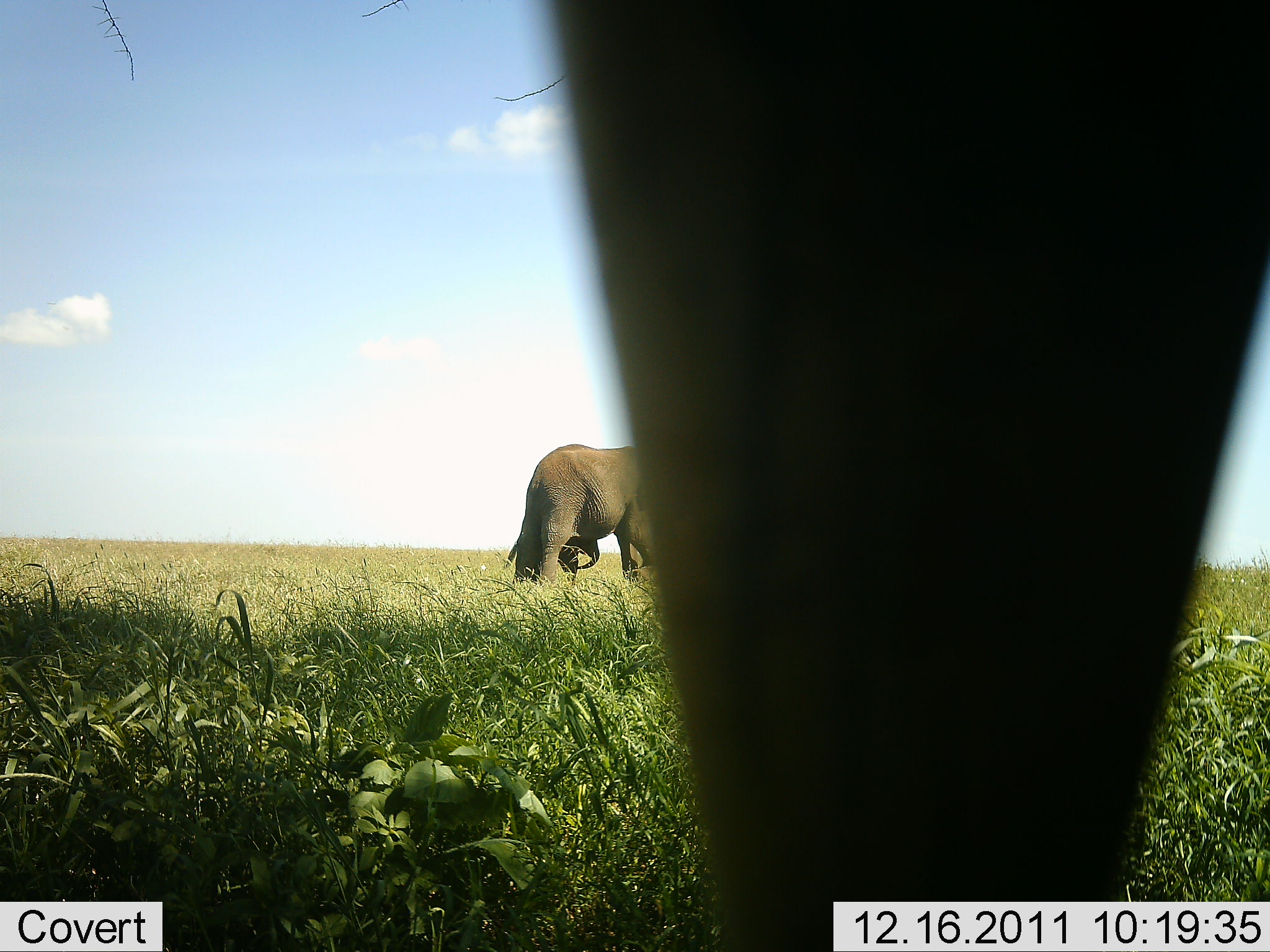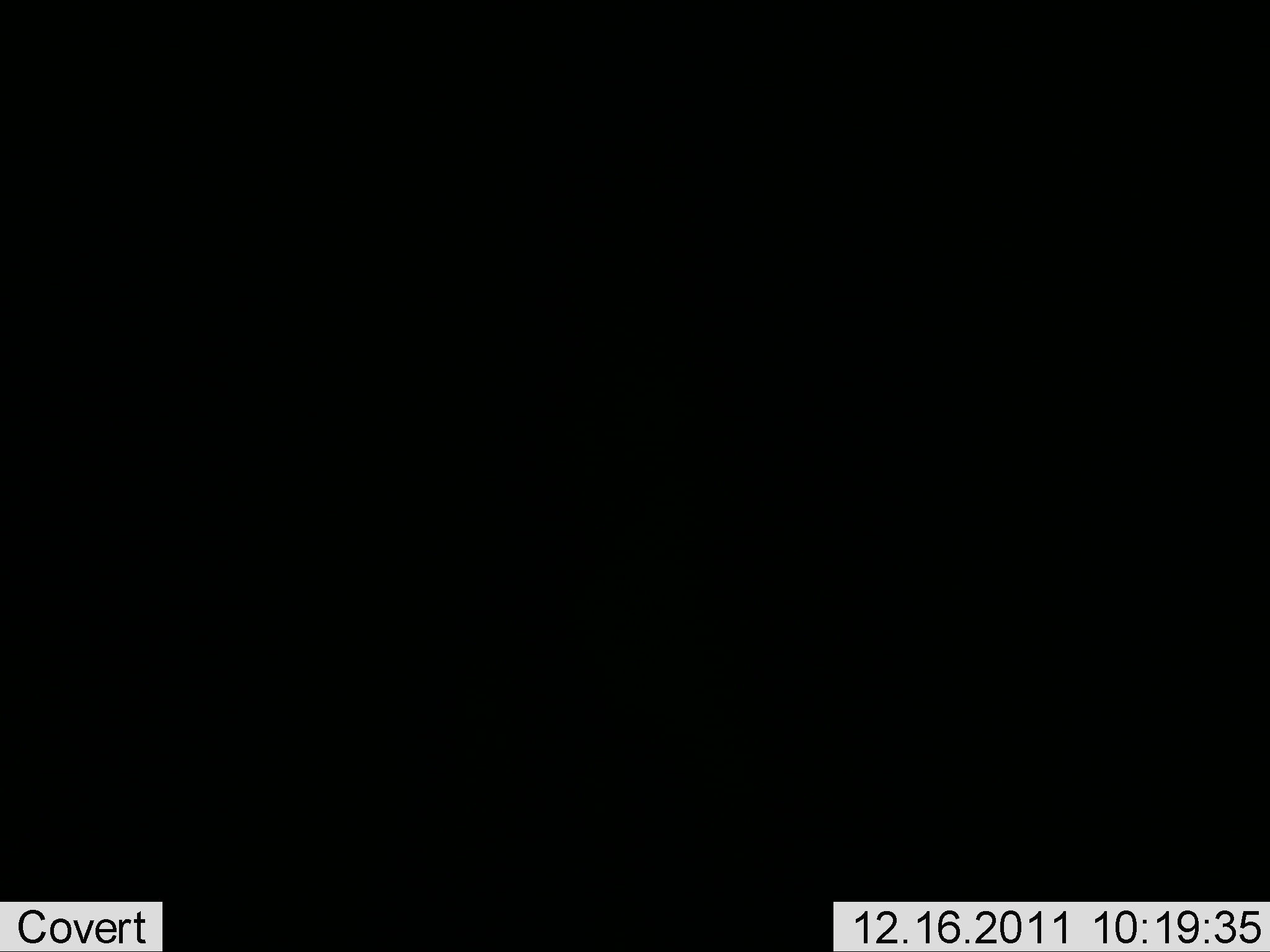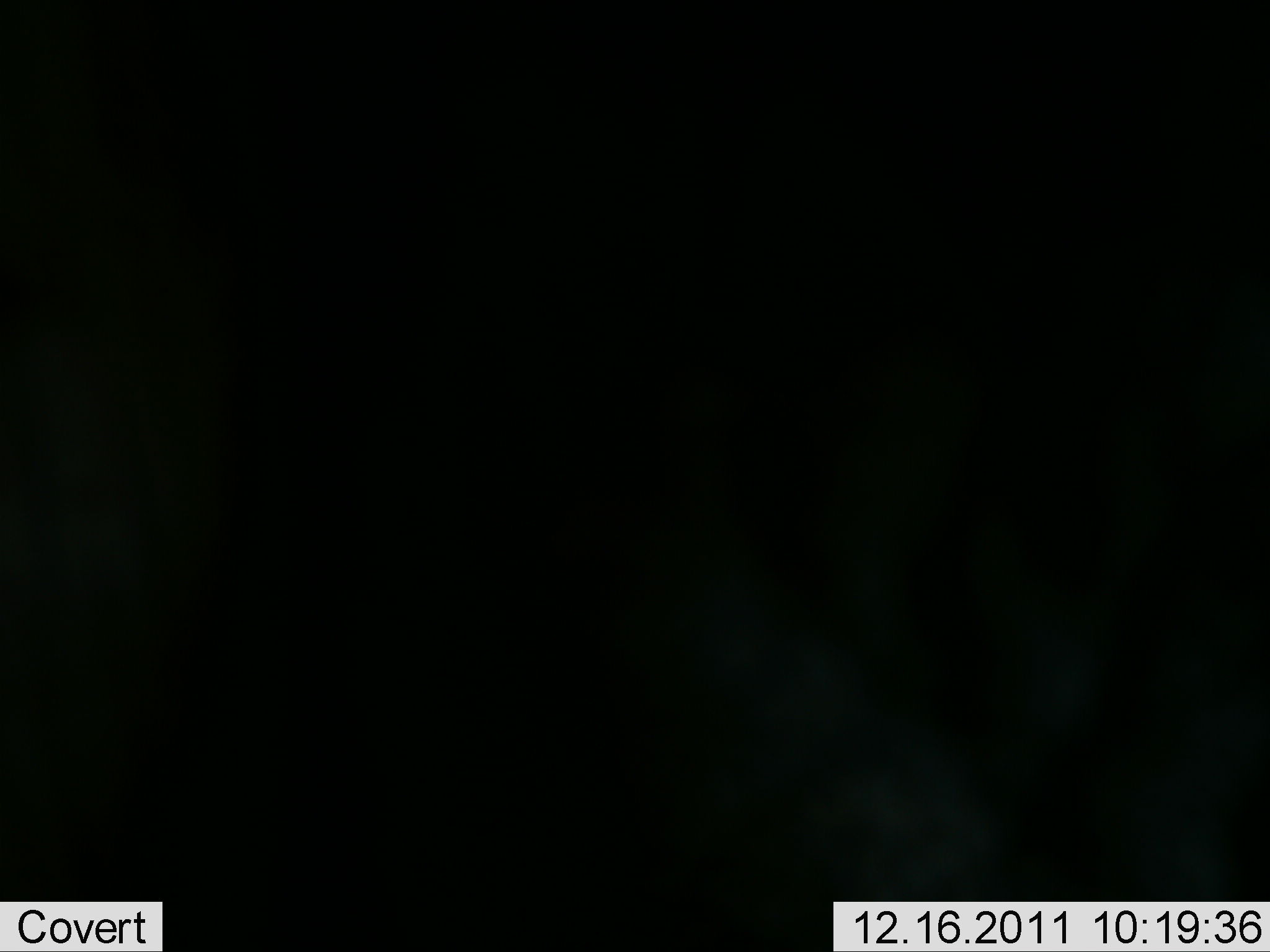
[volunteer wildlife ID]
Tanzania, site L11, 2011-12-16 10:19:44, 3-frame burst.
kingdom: Animalia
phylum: Chordata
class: Mammalia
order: Proboscidea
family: Elephantidae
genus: Loxodonta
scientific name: Loxodonta africana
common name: african bush elephant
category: elephant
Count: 3.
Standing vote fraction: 90%.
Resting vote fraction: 10%.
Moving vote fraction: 30%.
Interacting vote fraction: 20%.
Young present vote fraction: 80%.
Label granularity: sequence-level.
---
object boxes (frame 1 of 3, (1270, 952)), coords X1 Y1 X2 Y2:
animal: 545 2 1270 951; 504 441 654 589